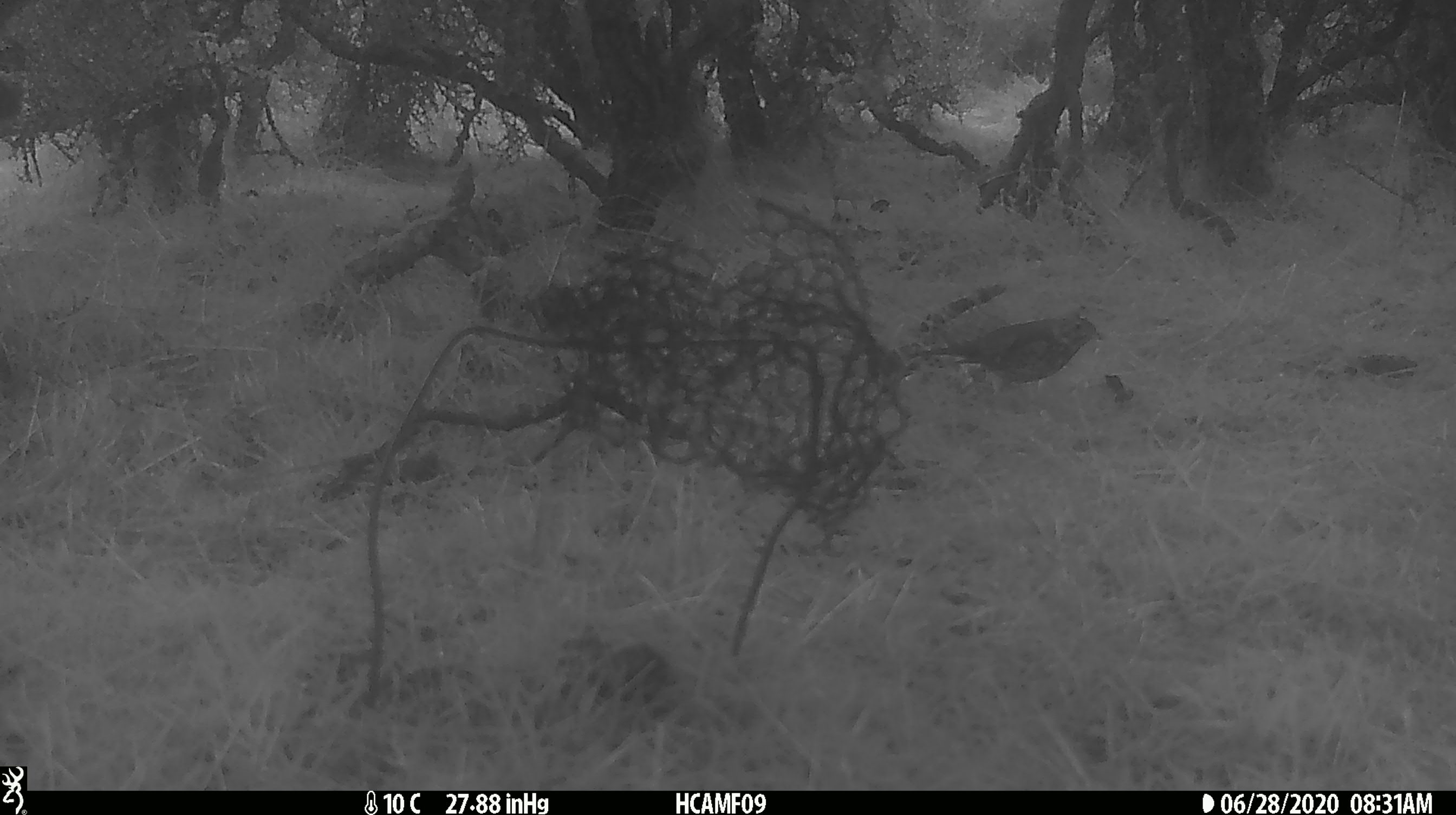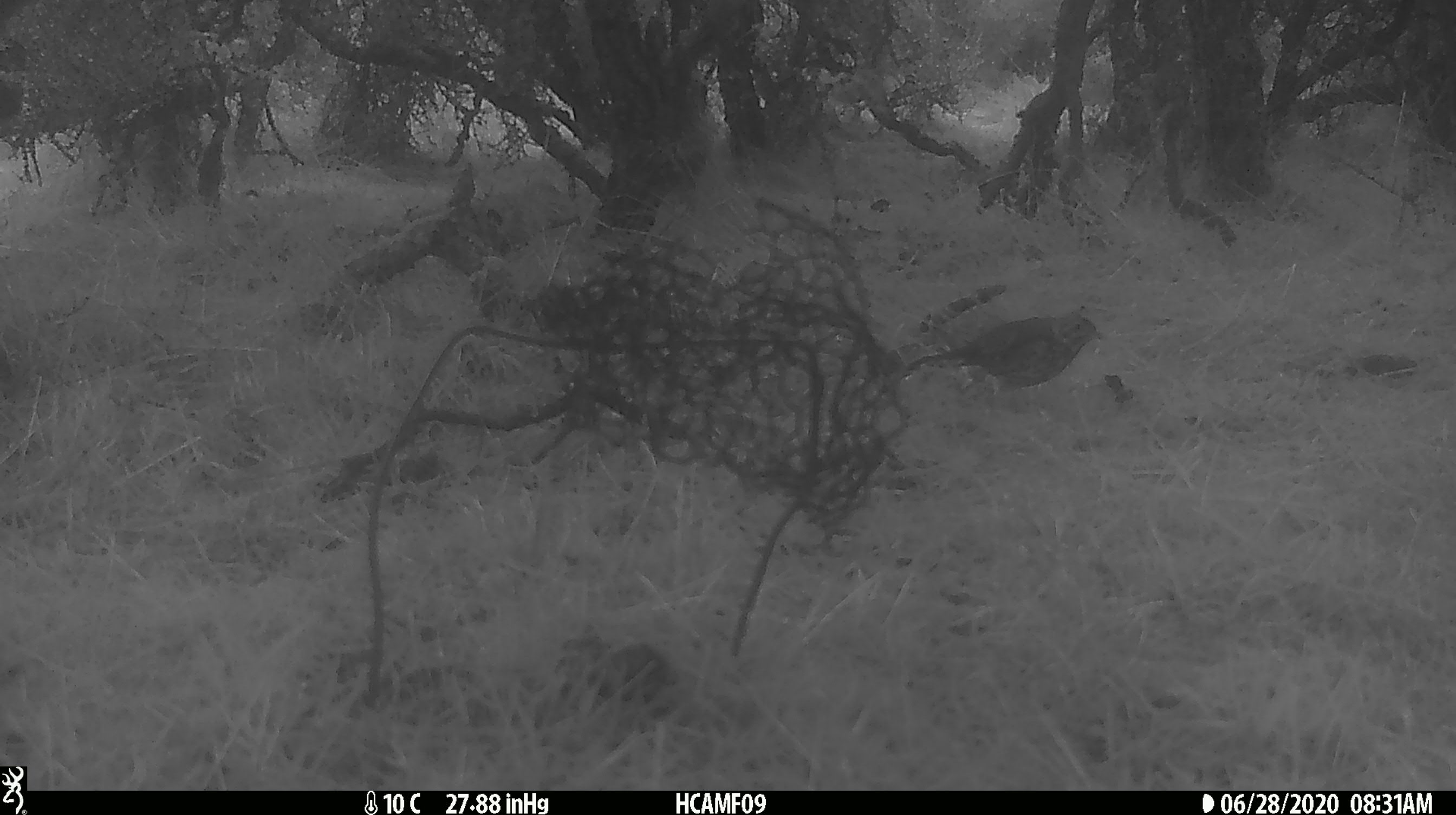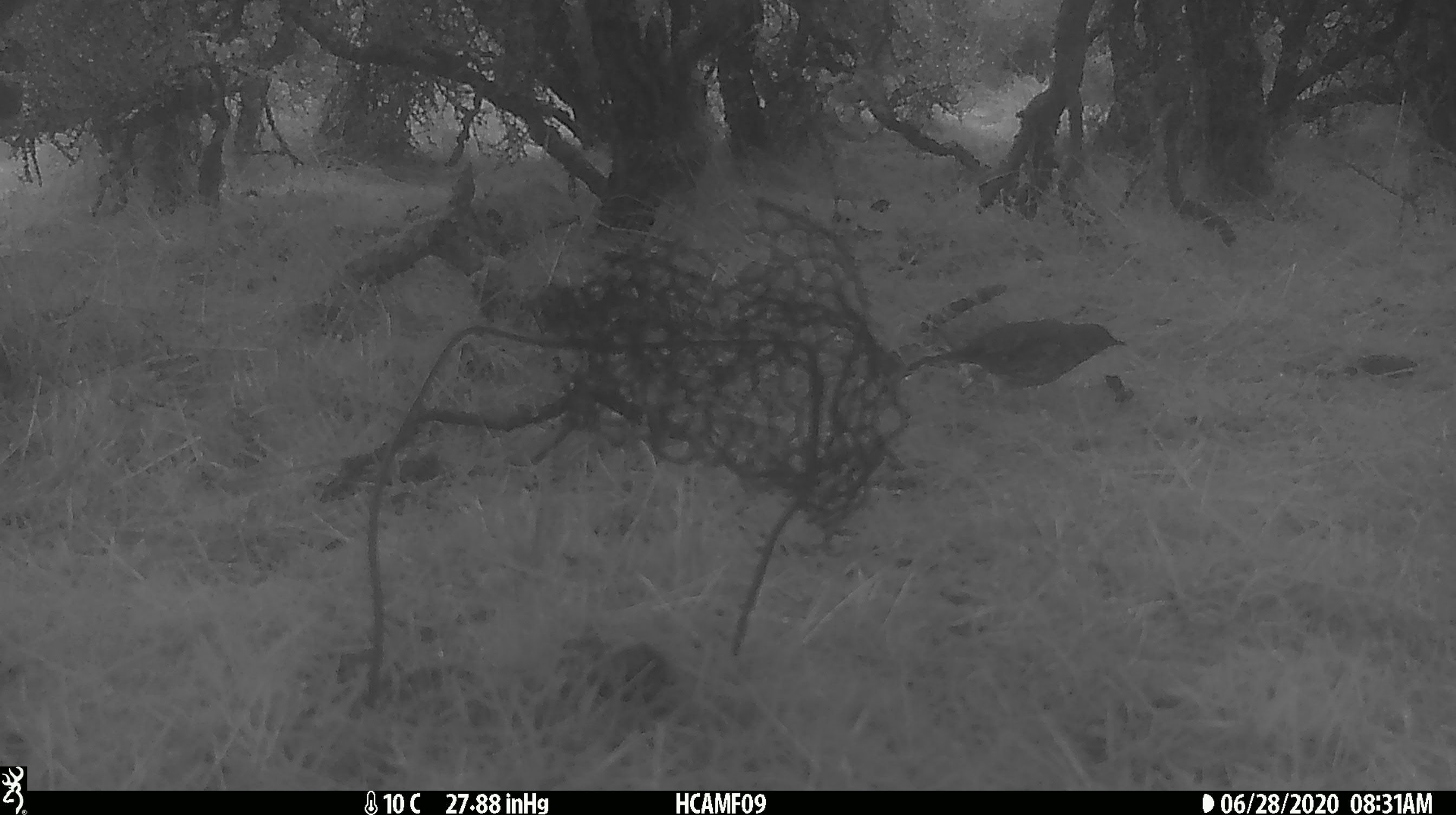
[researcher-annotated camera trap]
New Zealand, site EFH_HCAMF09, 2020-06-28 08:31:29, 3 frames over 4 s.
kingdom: Animalia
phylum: Chordata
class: Aves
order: Passeriformes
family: Turdidae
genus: Turdus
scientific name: Turdus philomelos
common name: song thrush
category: thrush